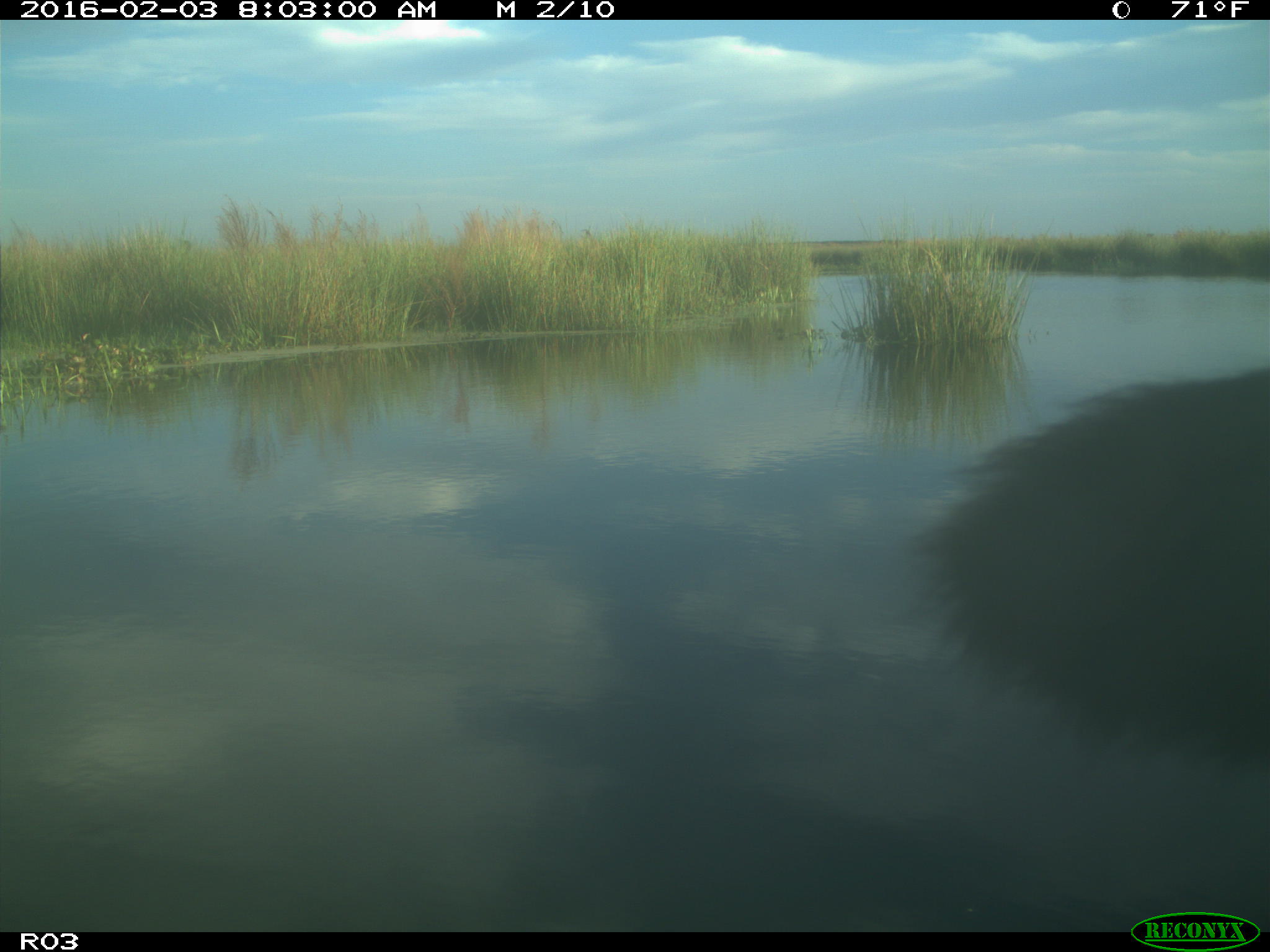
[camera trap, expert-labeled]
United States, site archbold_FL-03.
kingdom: Animalia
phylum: Chordata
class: Mammalia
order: Artiodactyla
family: Bovidae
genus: Bos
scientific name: Bos taurus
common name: domestic cow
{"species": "Bos taurus (domestic cow)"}